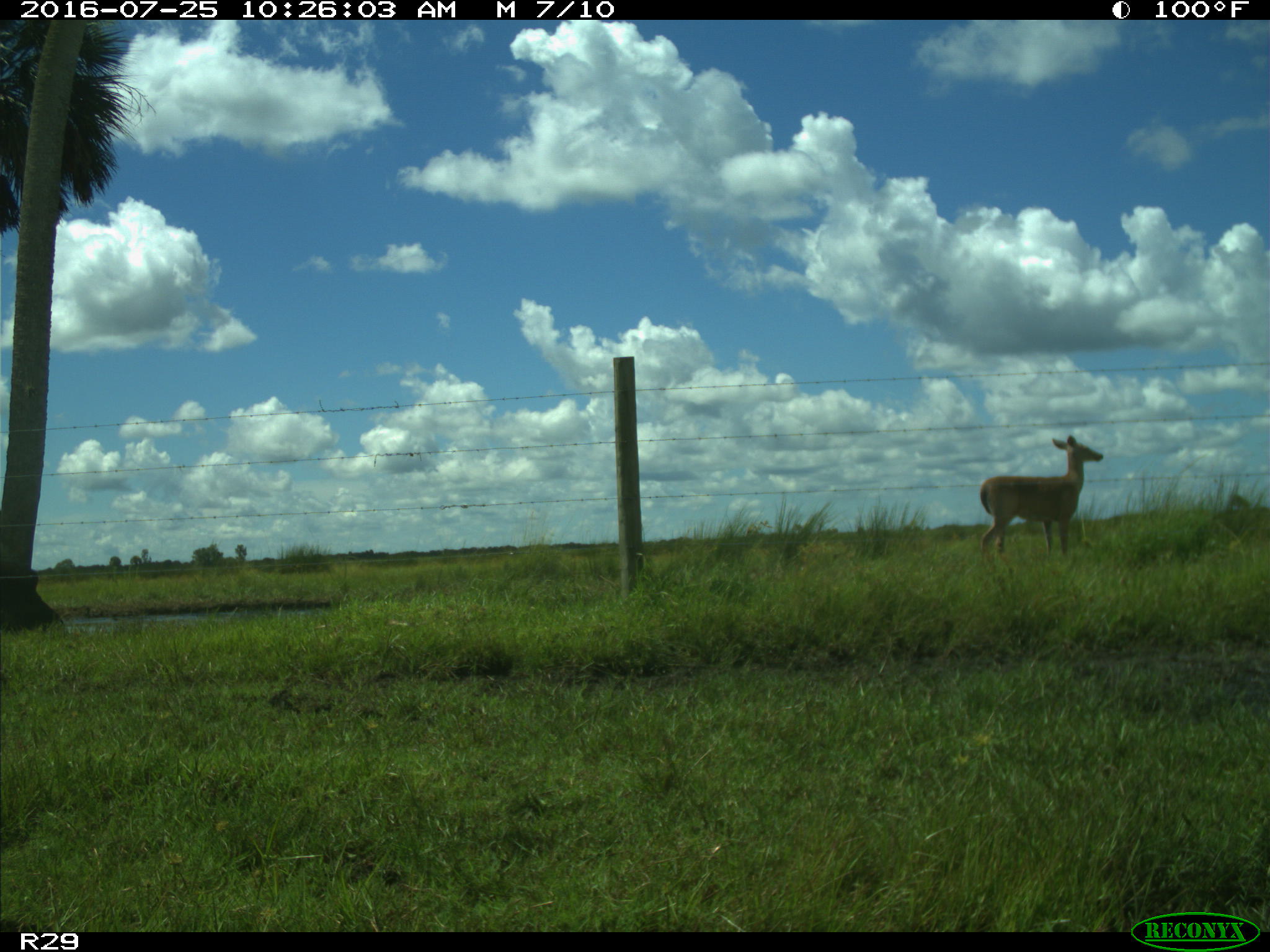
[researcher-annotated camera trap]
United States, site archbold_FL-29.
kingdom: Animalia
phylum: Chordata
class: Mammalia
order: Artiodactyla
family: Cervidae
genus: Odocoileus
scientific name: Odocoileus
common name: deer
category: unidentified deer